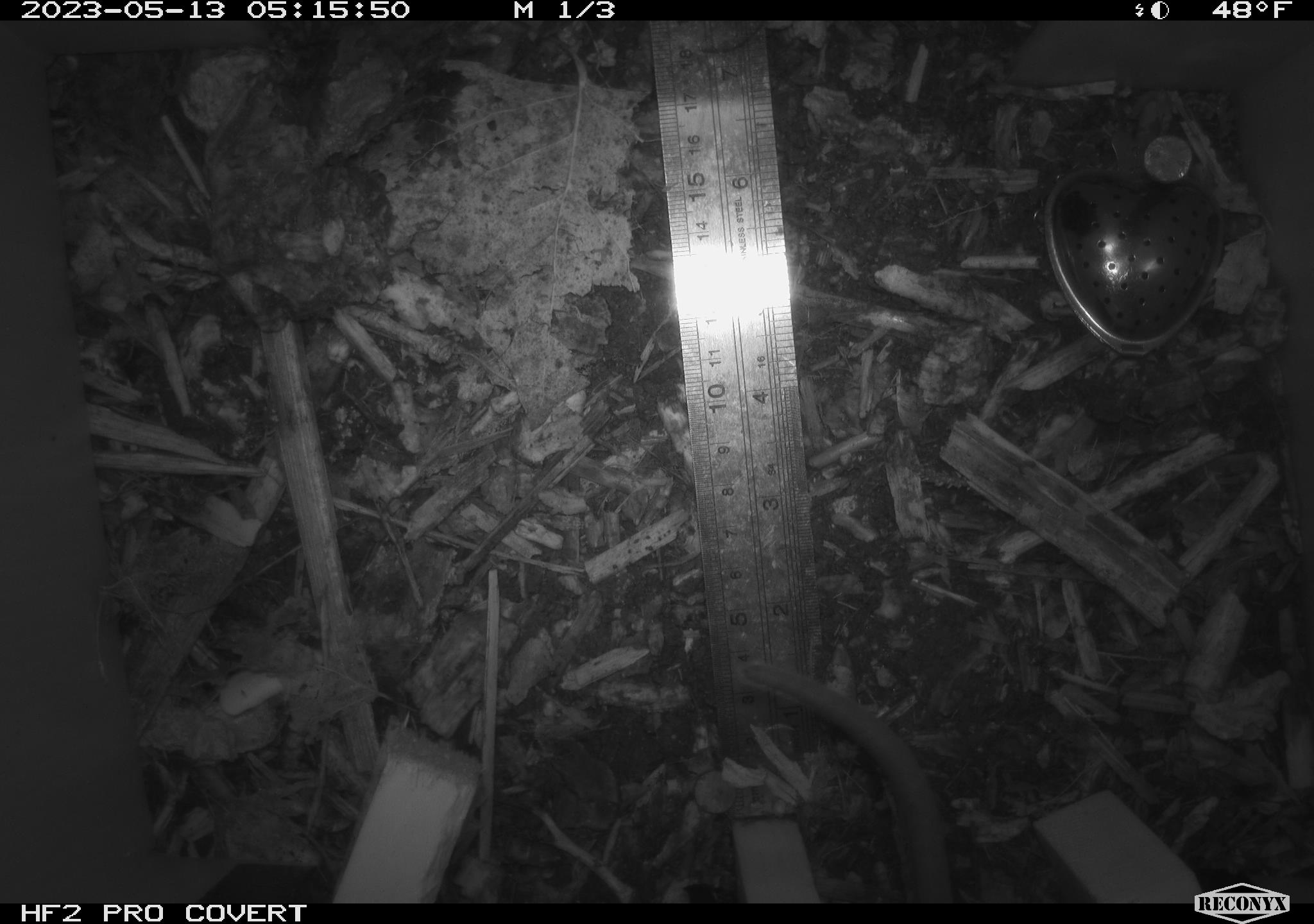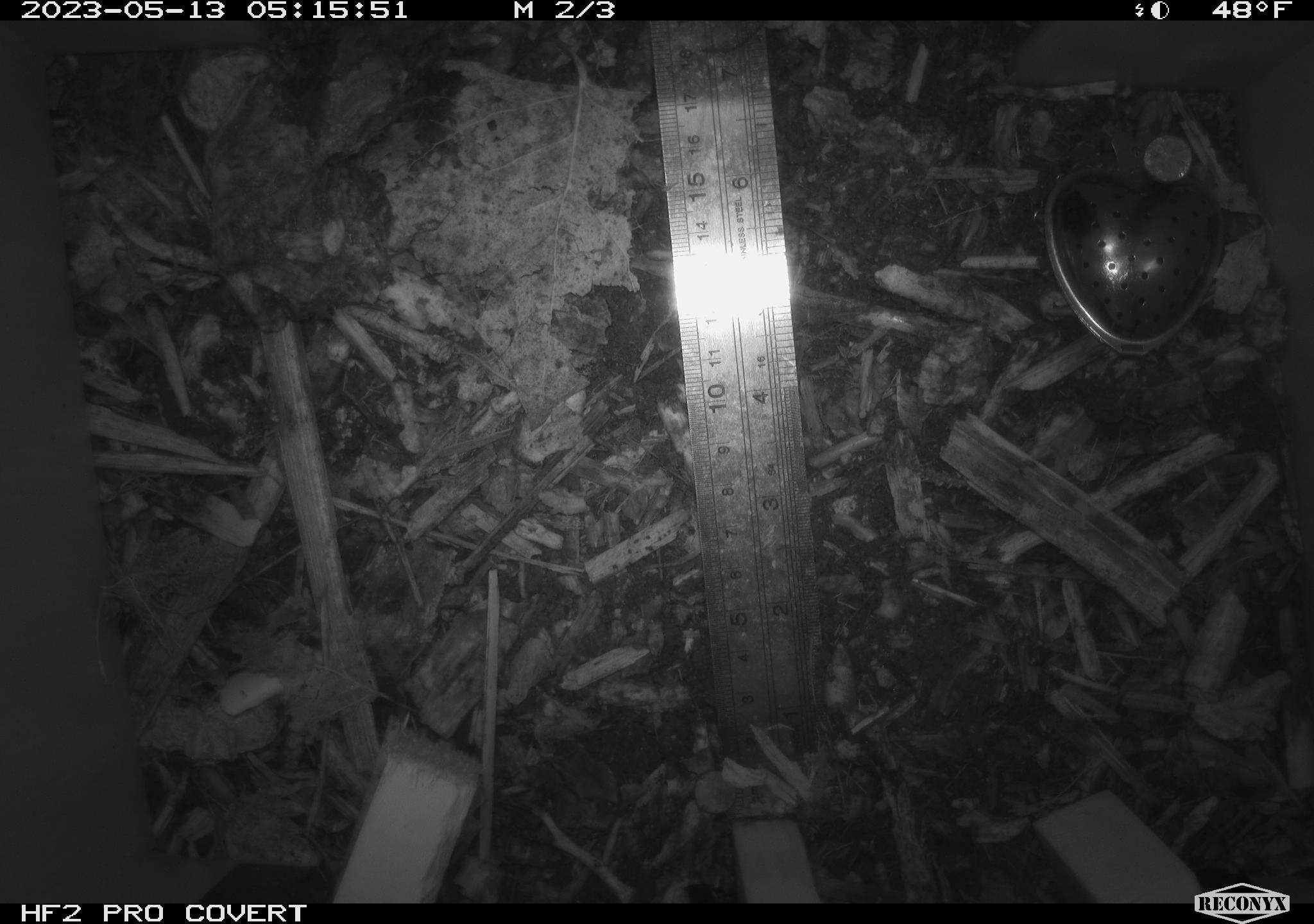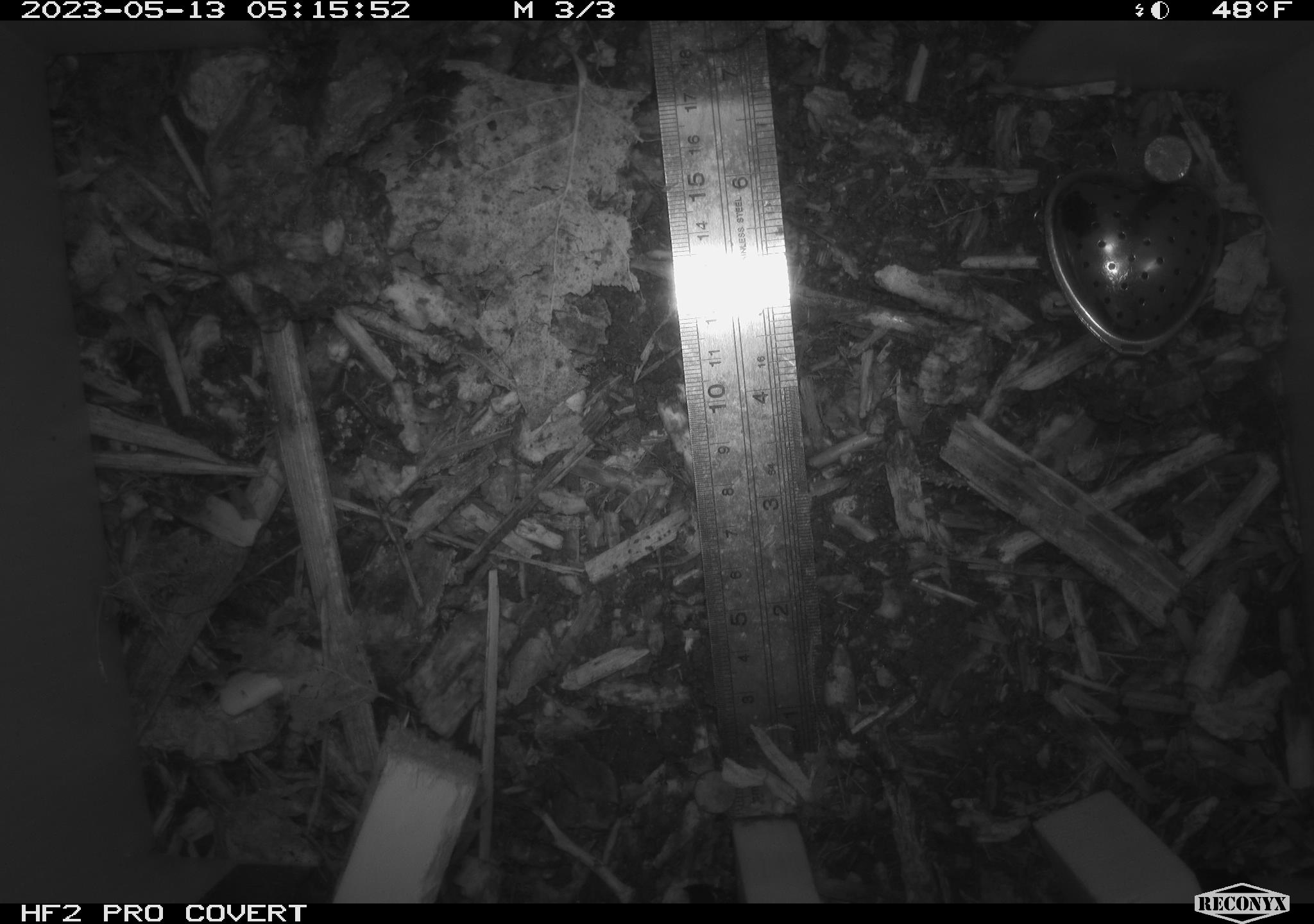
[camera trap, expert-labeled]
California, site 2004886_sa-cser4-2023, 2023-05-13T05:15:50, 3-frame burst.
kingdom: Animalia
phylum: Chordata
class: Mammalia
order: Rodentia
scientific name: Rodentia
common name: mouse species